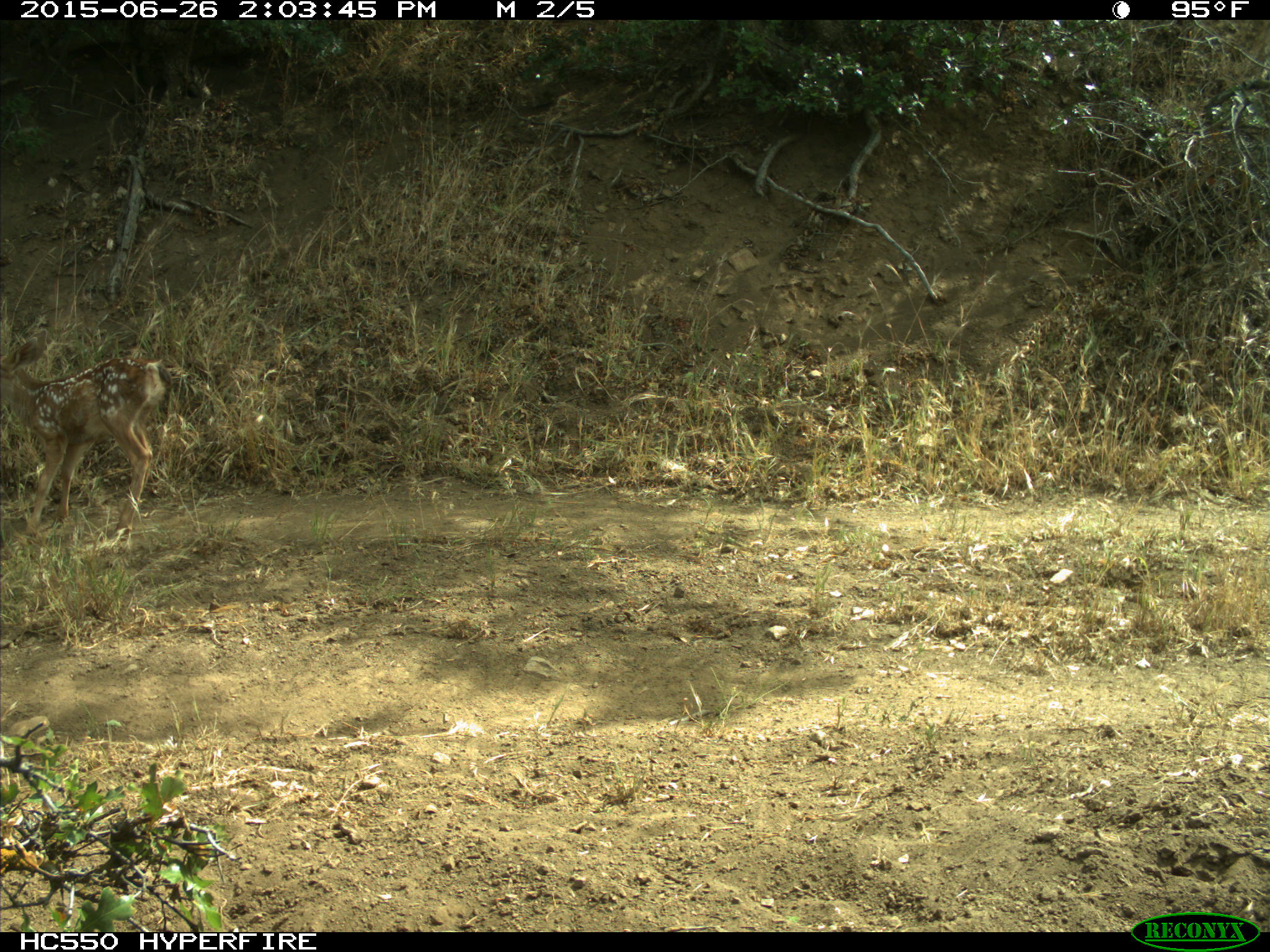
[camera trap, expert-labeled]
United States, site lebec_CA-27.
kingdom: Animalia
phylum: Chordata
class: Mammalia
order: Artiodactyla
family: Cervidae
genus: Odocoileus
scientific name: Odocoileus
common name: deer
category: unidentified deer